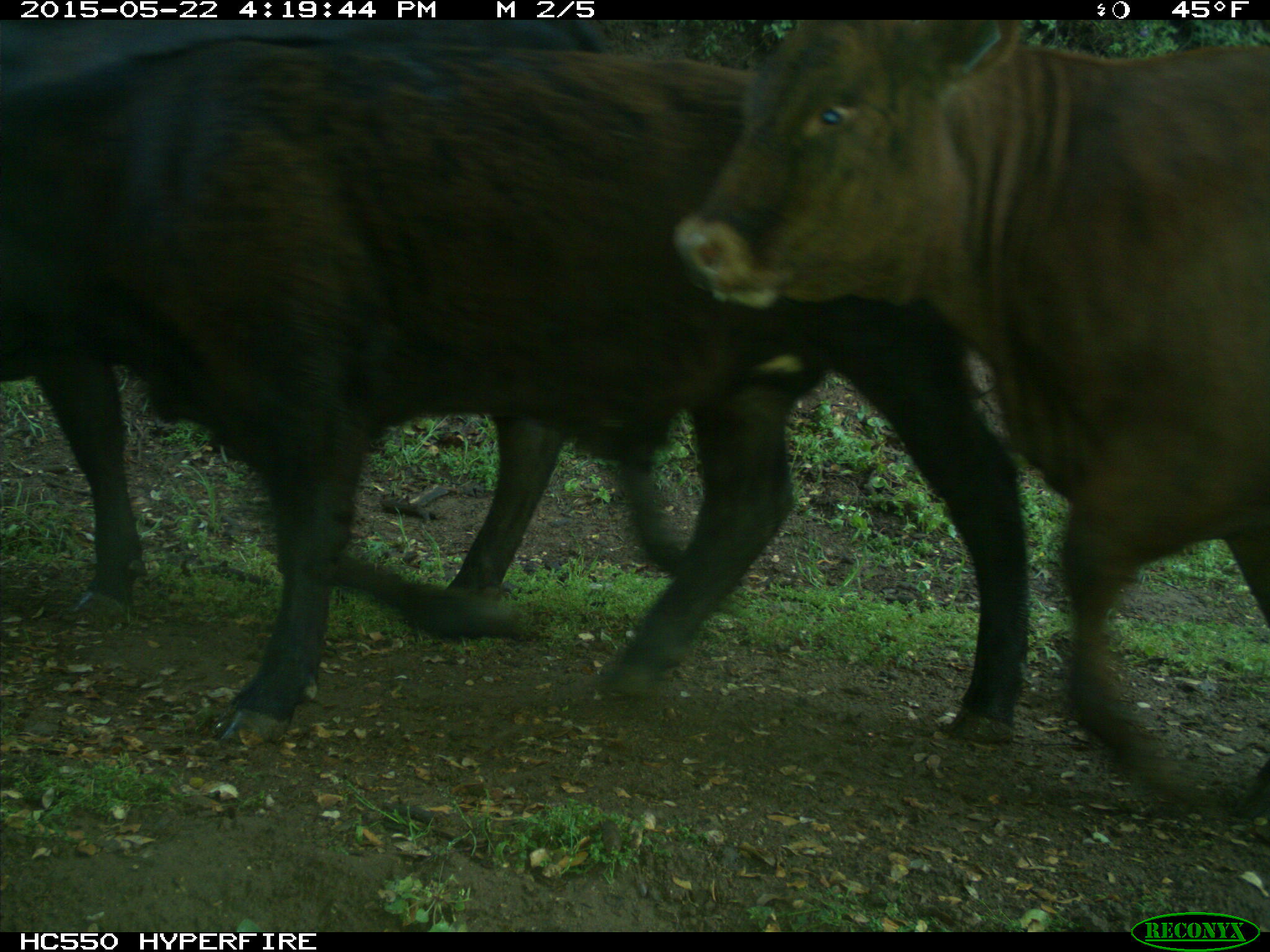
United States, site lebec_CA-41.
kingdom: Animalia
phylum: Chordata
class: Mammalia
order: Artiodactyla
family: Bovidae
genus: Bos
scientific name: Bos taurus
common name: domestic cow